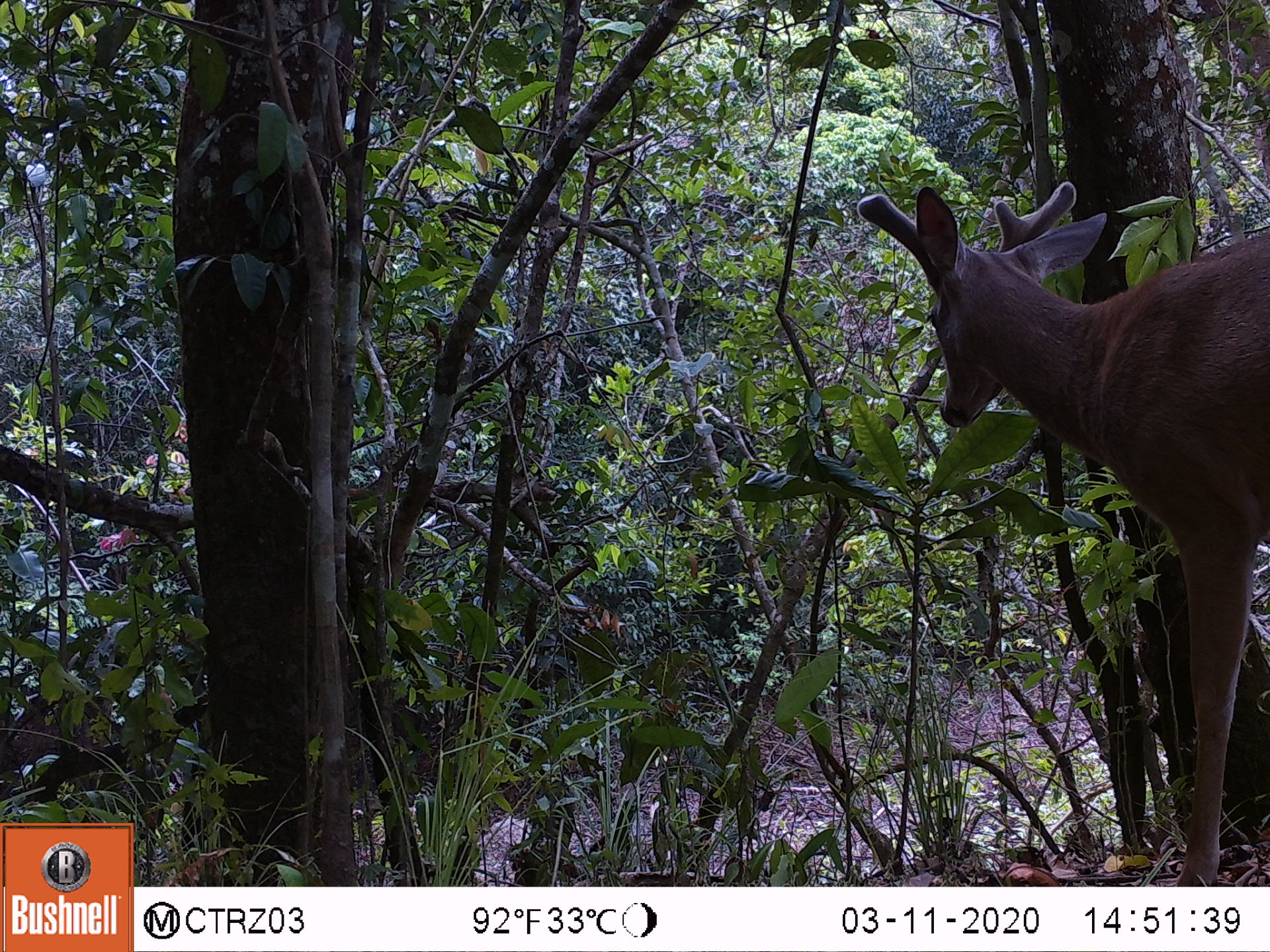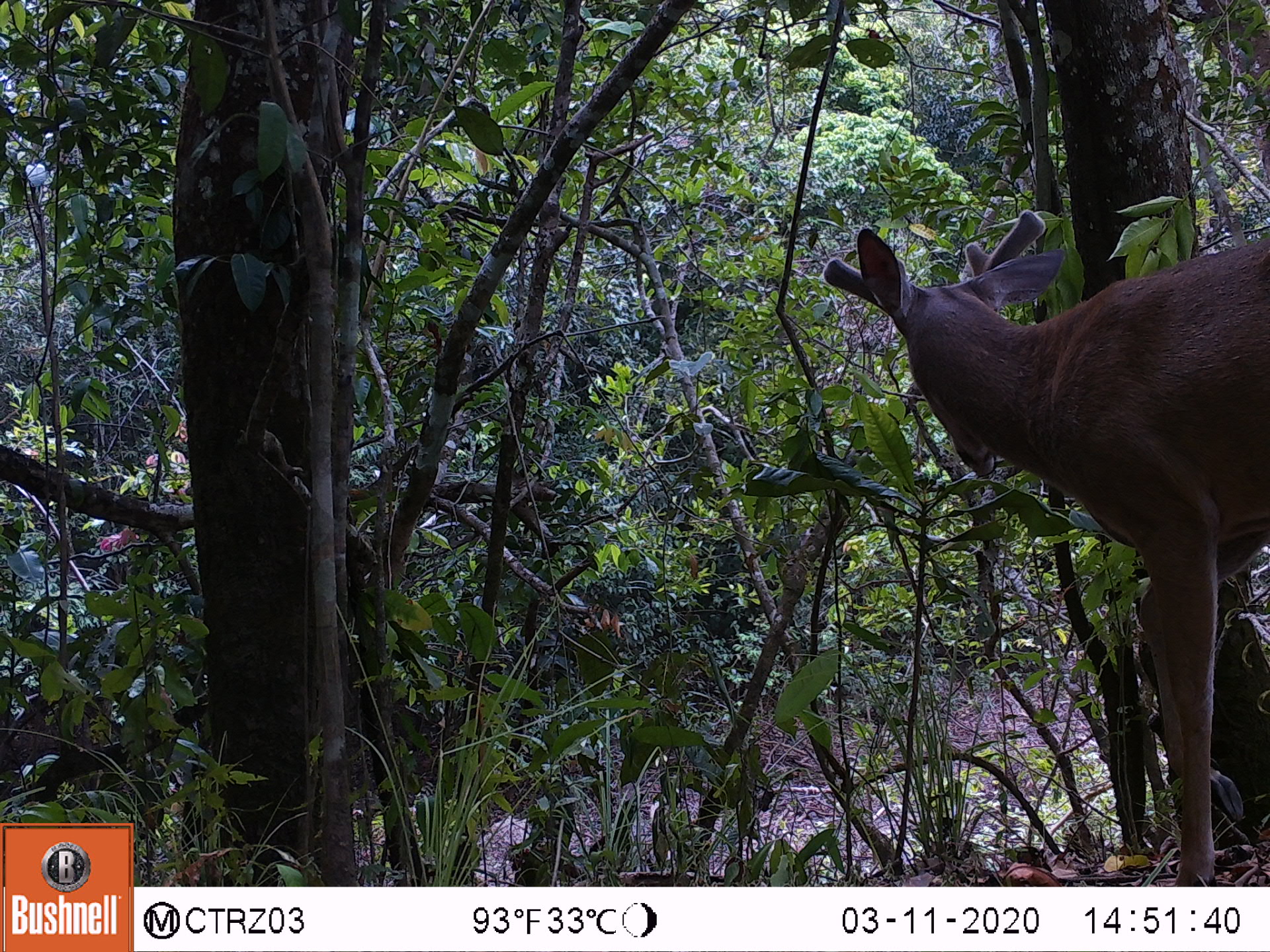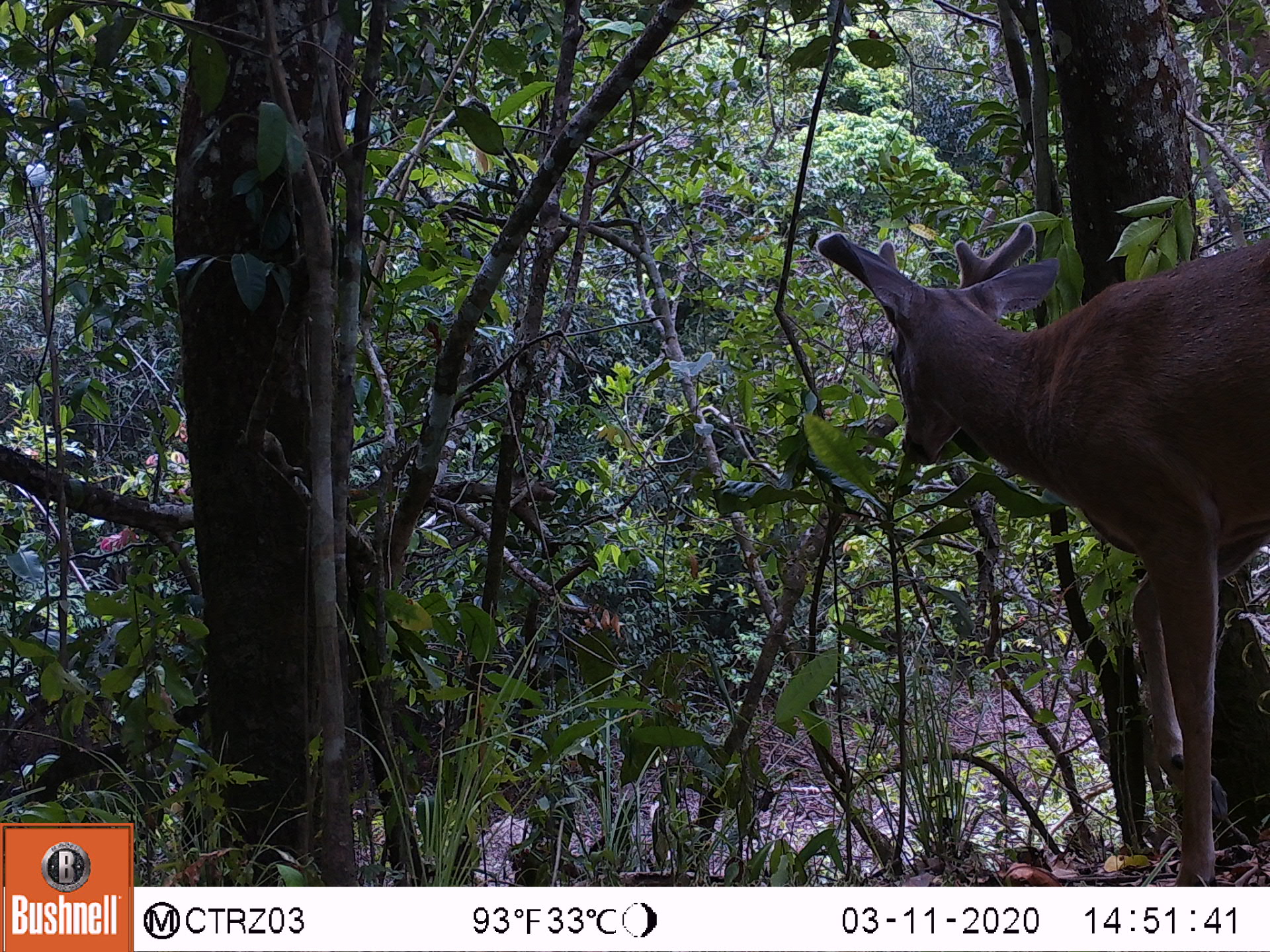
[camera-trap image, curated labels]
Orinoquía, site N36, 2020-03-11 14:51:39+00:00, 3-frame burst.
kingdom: Animalia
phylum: Chordata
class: Mammalia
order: Artiodactyla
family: Cervidae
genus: Odocoileus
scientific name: Odocoileus virginianus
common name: white-tailed deer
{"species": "white-tailed deer (Odocoileus virginianus)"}